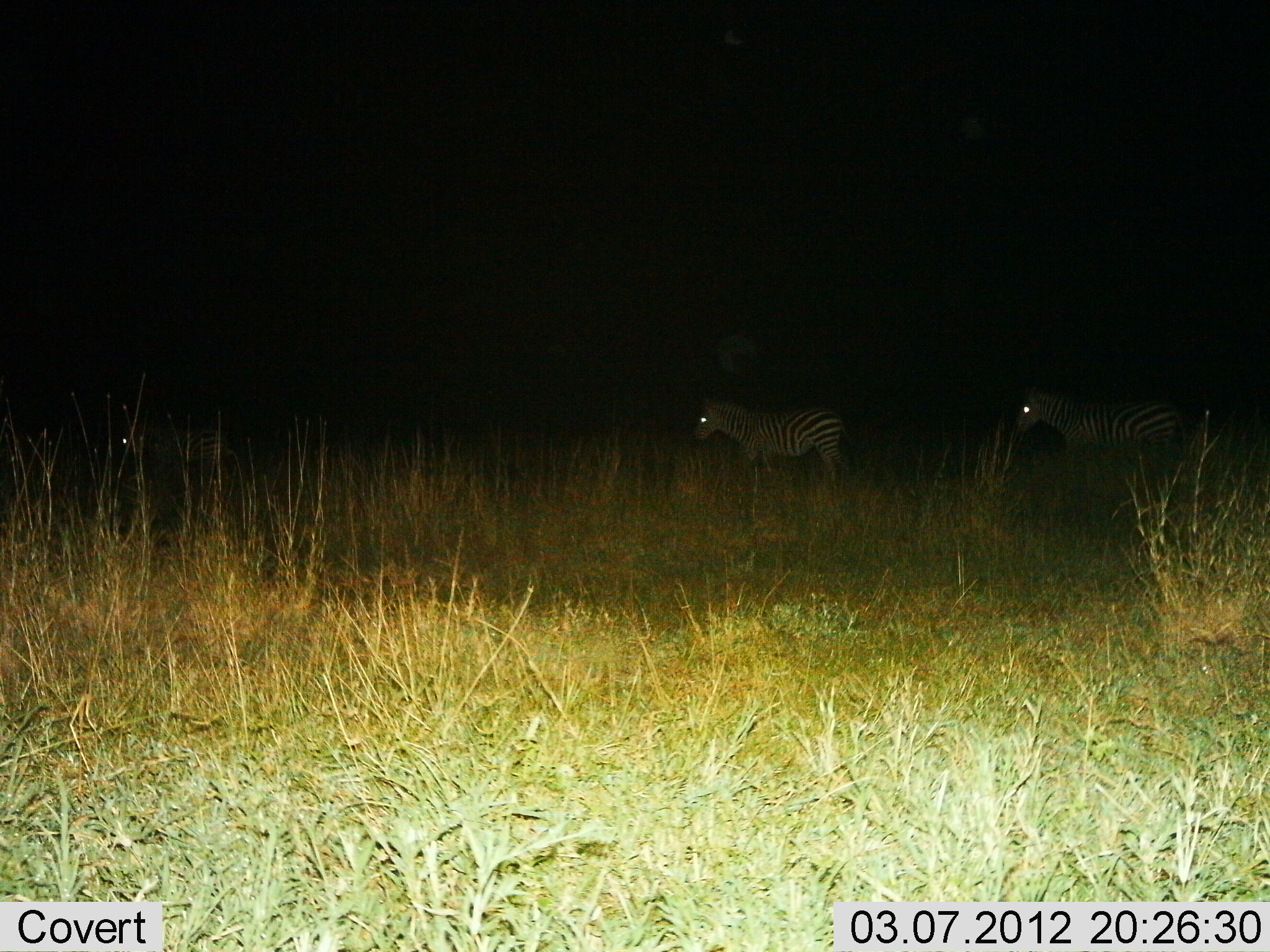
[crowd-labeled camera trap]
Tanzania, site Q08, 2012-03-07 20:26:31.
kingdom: Animalia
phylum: Chordata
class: Mammalia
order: Perissodactyla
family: Equidae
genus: Equus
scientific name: Equus quagga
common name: plains zebra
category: zebra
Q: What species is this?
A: Zebra (plains zebra) (Equus quagga).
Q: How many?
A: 3.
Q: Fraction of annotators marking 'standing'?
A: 38%.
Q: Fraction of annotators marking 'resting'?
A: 4%.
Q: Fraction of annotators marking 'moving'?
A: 58%.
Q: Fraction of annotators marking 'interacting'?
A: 0%.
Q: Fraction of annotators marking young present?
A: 0%.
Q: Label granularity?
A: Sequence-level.